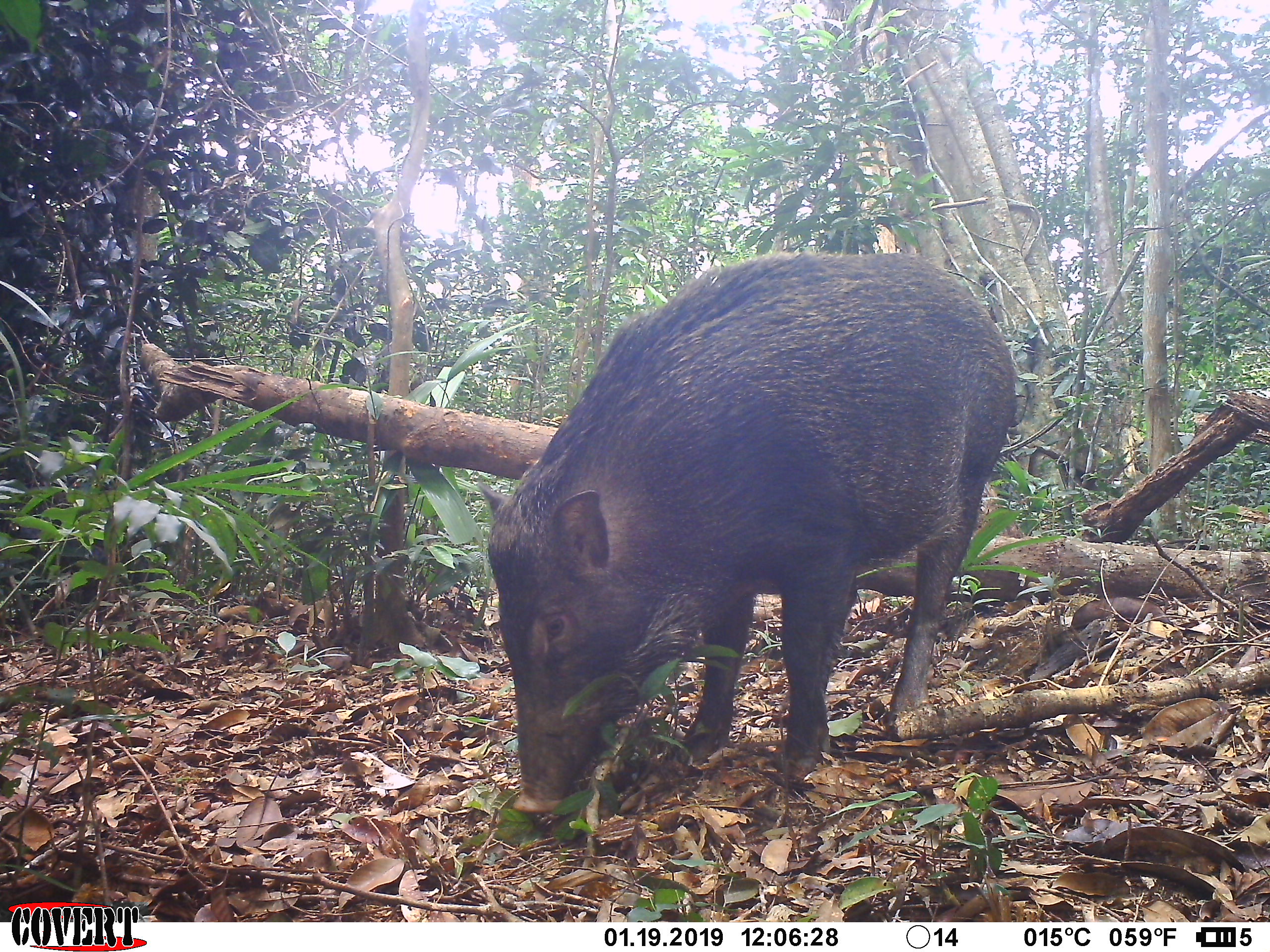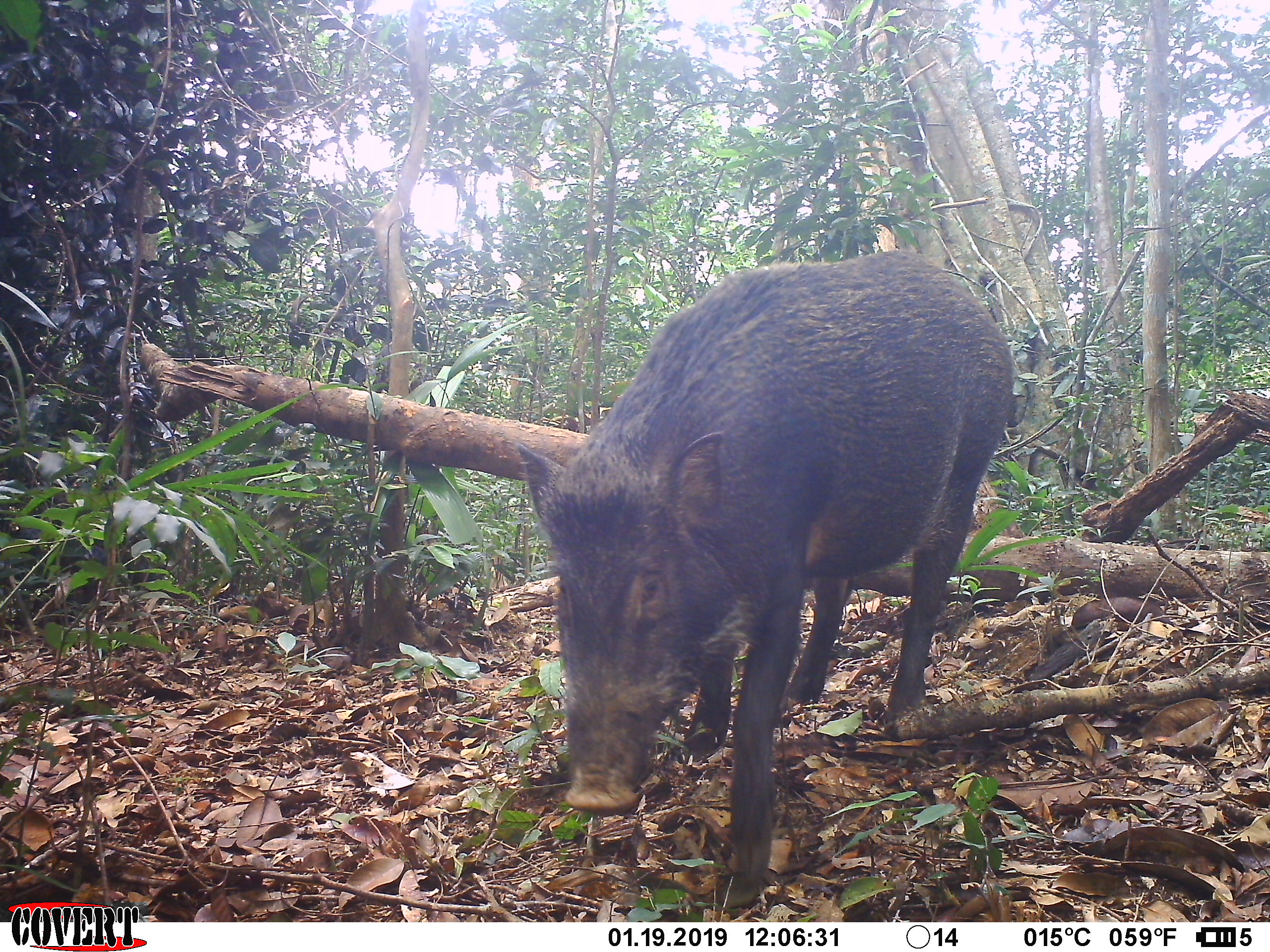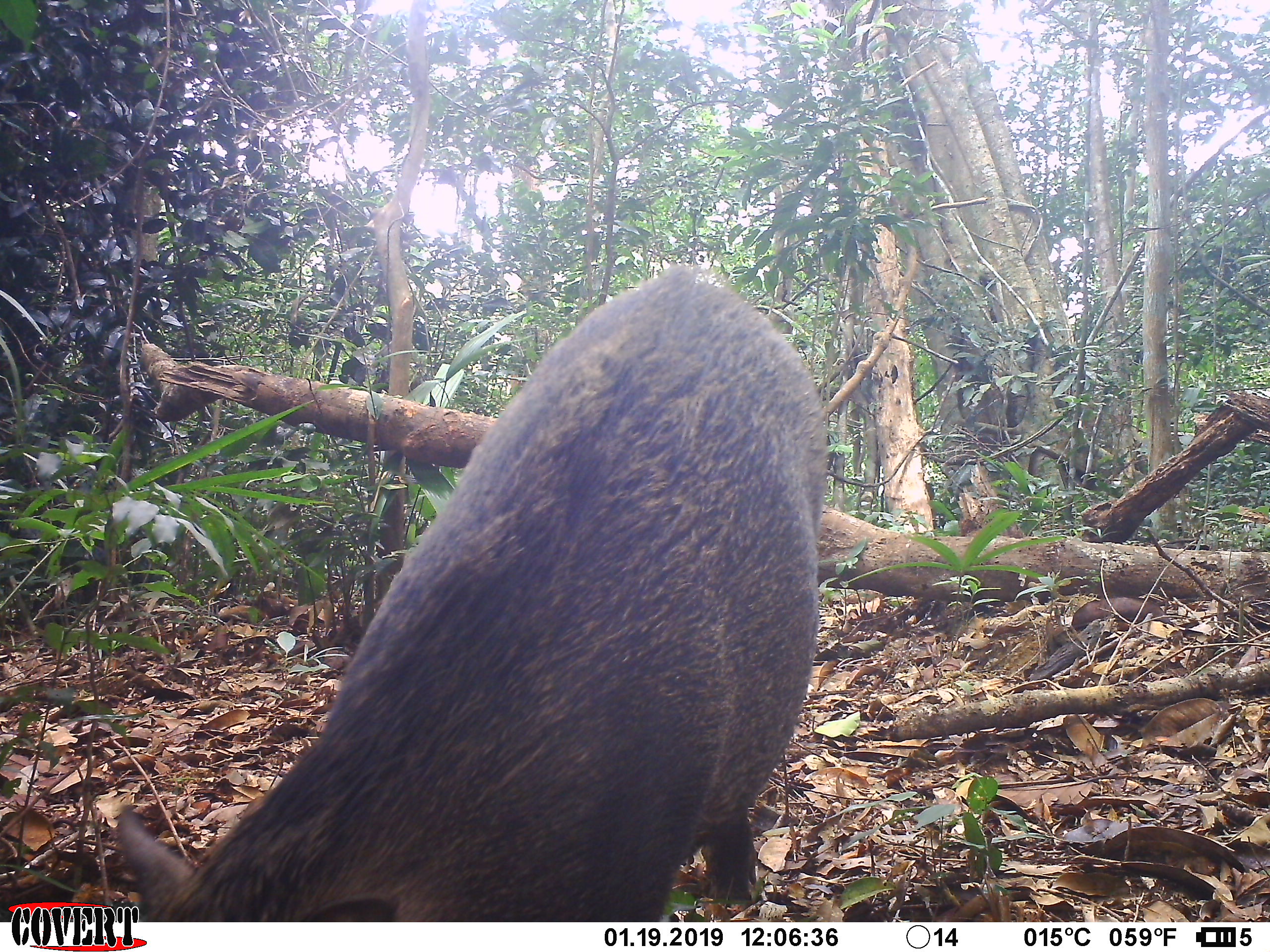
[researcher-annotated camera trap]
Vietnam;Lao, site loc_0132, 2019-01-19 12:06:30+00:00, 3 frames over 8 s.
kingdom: Animalia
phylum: Chordata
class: Mammalia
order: Artiodactyla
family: Suidae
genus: Sus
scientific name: Sus scrofa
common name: eurasian wild pig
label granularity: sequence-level